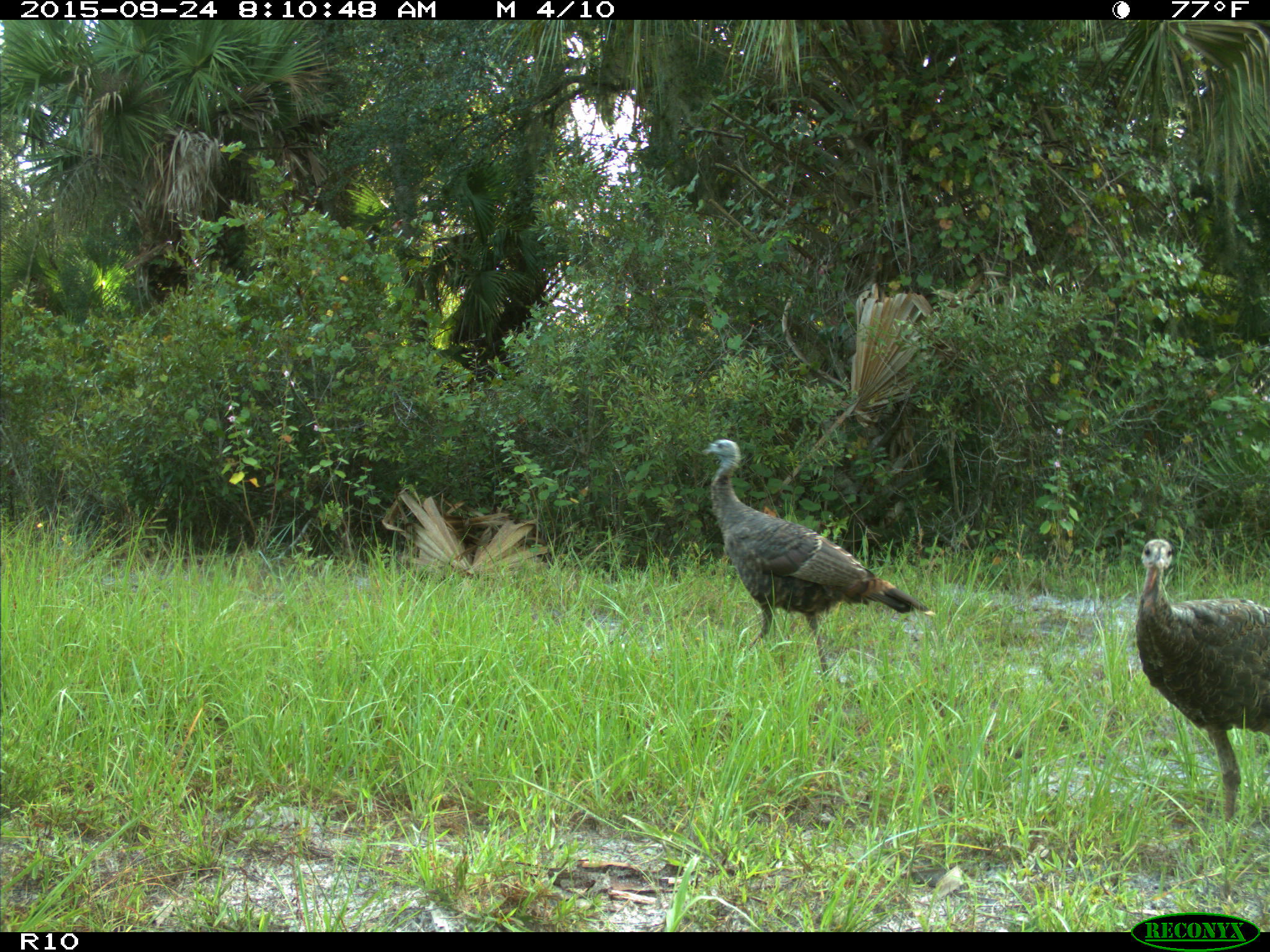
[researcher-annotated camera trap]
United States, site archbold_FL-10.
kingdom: Animalia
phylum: Chordata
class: Aves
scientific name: Aves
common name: birds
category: unidentified bird